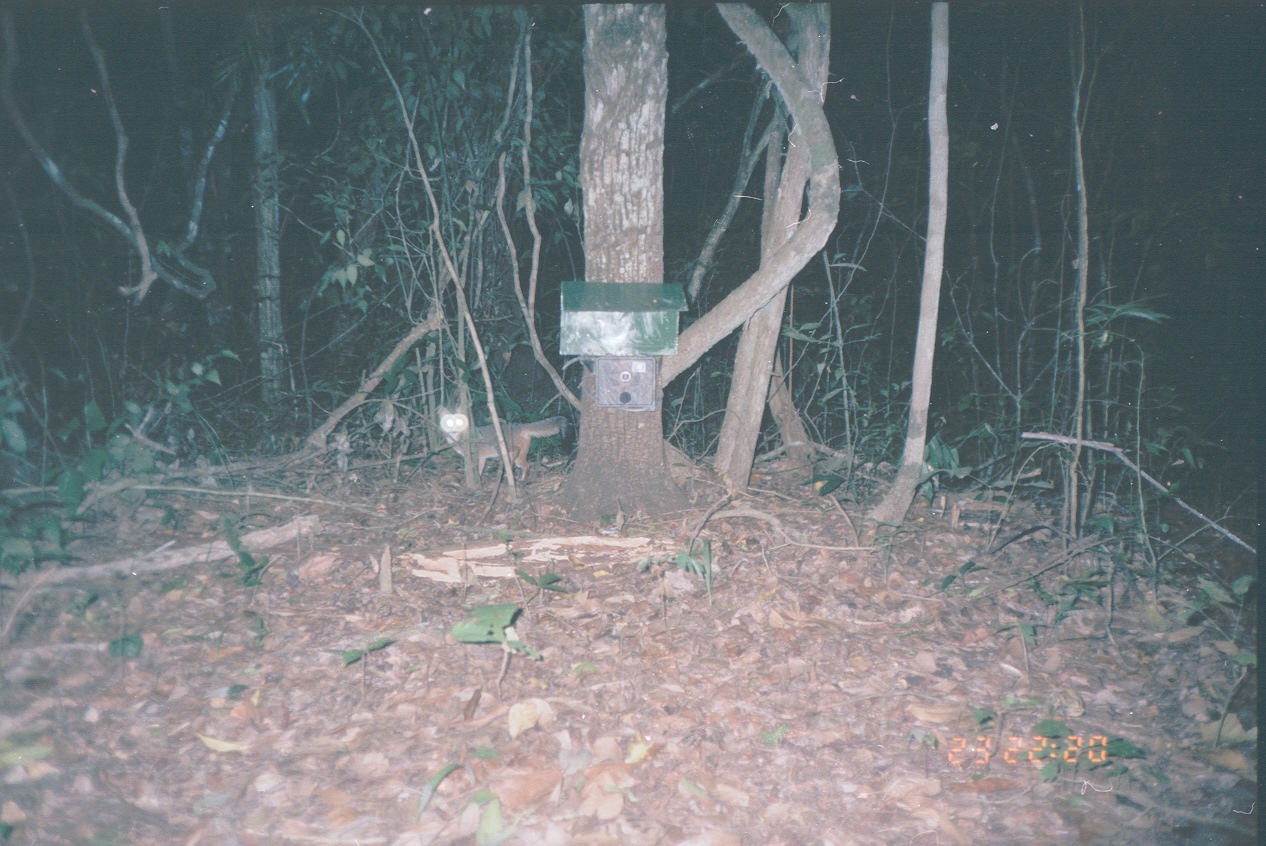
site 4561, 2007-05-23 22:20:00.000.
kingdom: Animalia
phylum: Chordata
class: Mammalia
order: Carnivora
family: Canidae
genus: Urocyon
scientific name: Urocyon cinereoargenteus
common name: gray fox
Urocyon cinereoargenteus (gray fox), count 1.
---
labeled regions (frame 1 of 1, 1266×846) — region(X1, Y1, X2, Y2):
urocyon cinereoargenteus: region(436, 405, 568, 481)